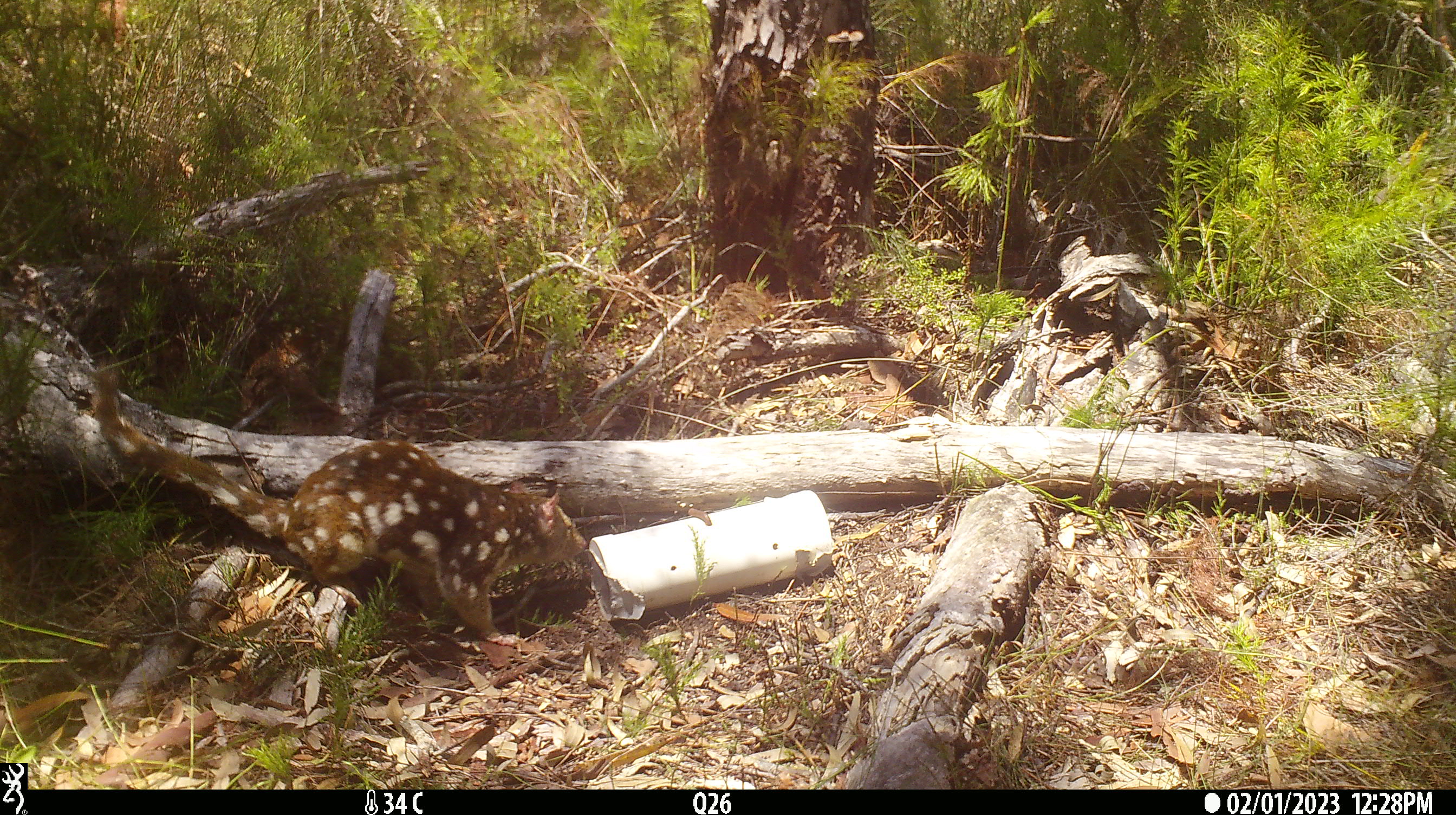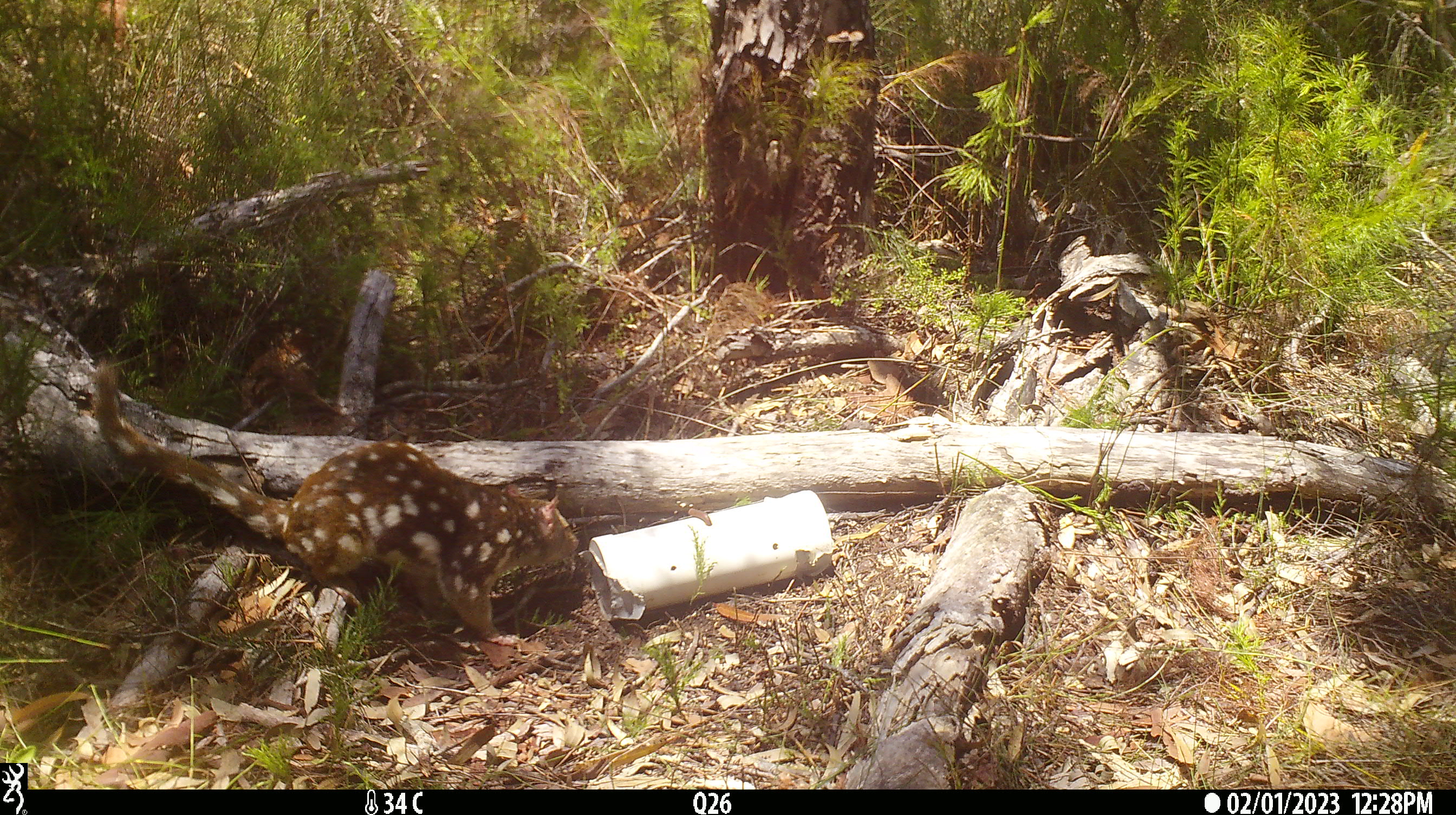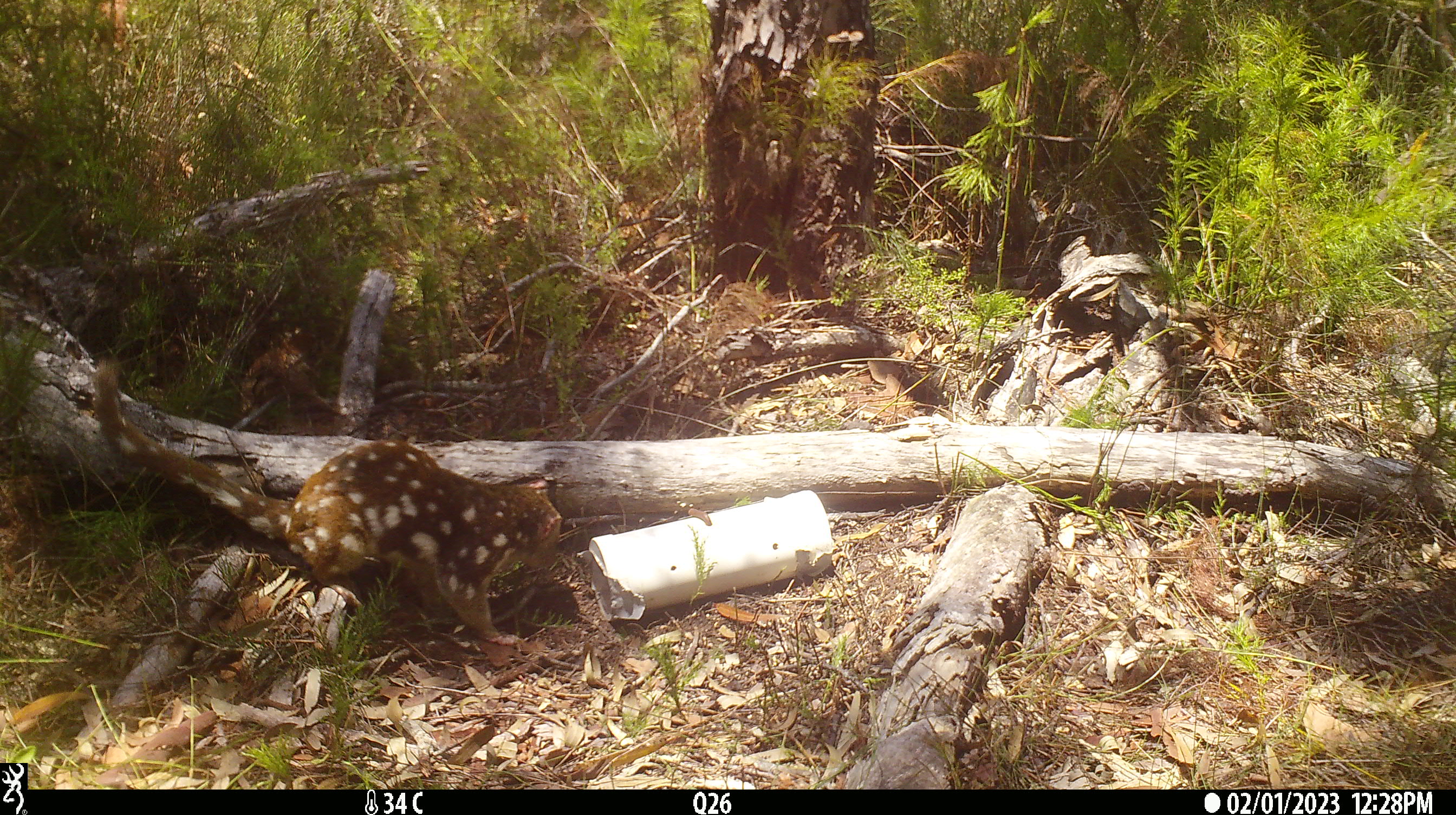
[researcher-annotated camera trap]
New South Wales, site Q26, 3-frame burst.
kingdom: Animalia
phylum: Chordata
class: Mammalia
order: Dasyuromorphia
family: Dasyuridae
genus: Dasyurus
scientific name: Dasyurus maculatus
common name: spotted-tailed quoll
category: quoll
Quoll (spotted-tailed quoll) (Dasyurus maculatus).